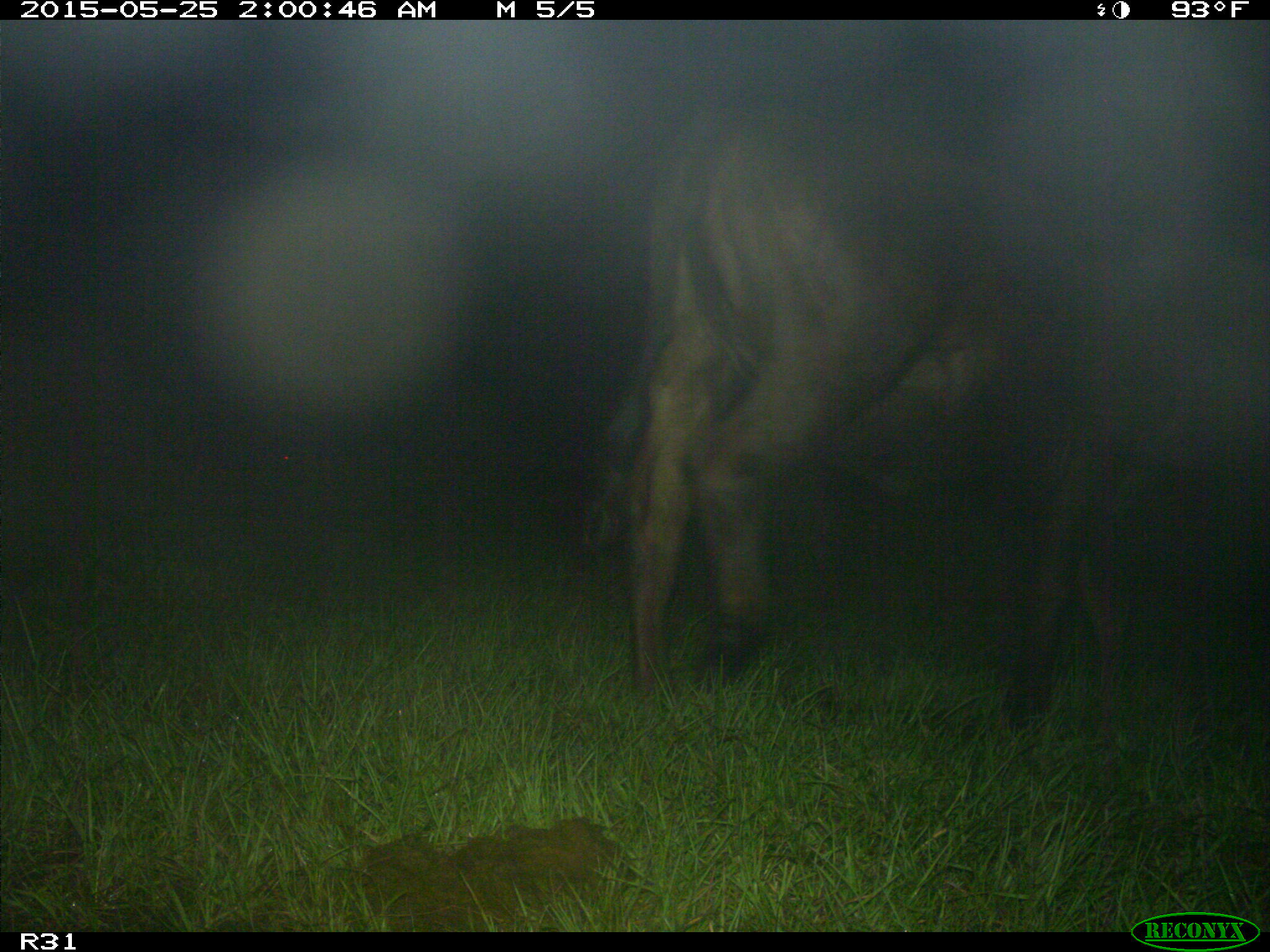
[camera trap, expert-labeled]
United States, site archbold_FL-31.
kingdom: Animalia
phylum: Chordata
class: Mammalia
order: Artiodactyla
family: Bovidae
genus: Bos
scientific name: Bos taurus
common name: domestic cow